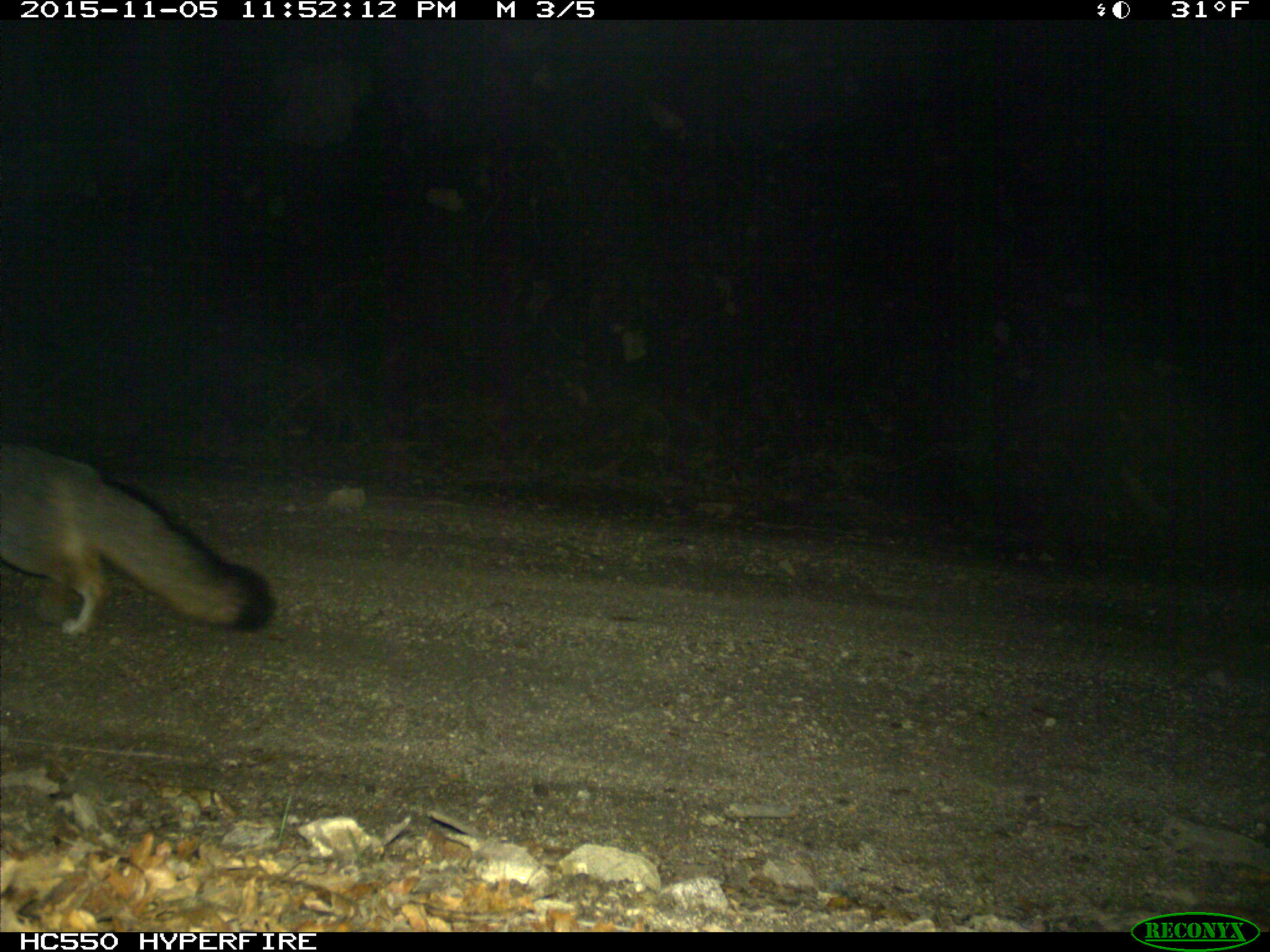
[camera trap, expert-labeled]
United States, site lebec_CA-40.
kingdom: Animalia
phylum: Chordata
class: Mammalia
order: Carnivora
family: Canidae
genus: Urocyon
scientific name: Urocyon cinereoargenteus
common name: gray fox